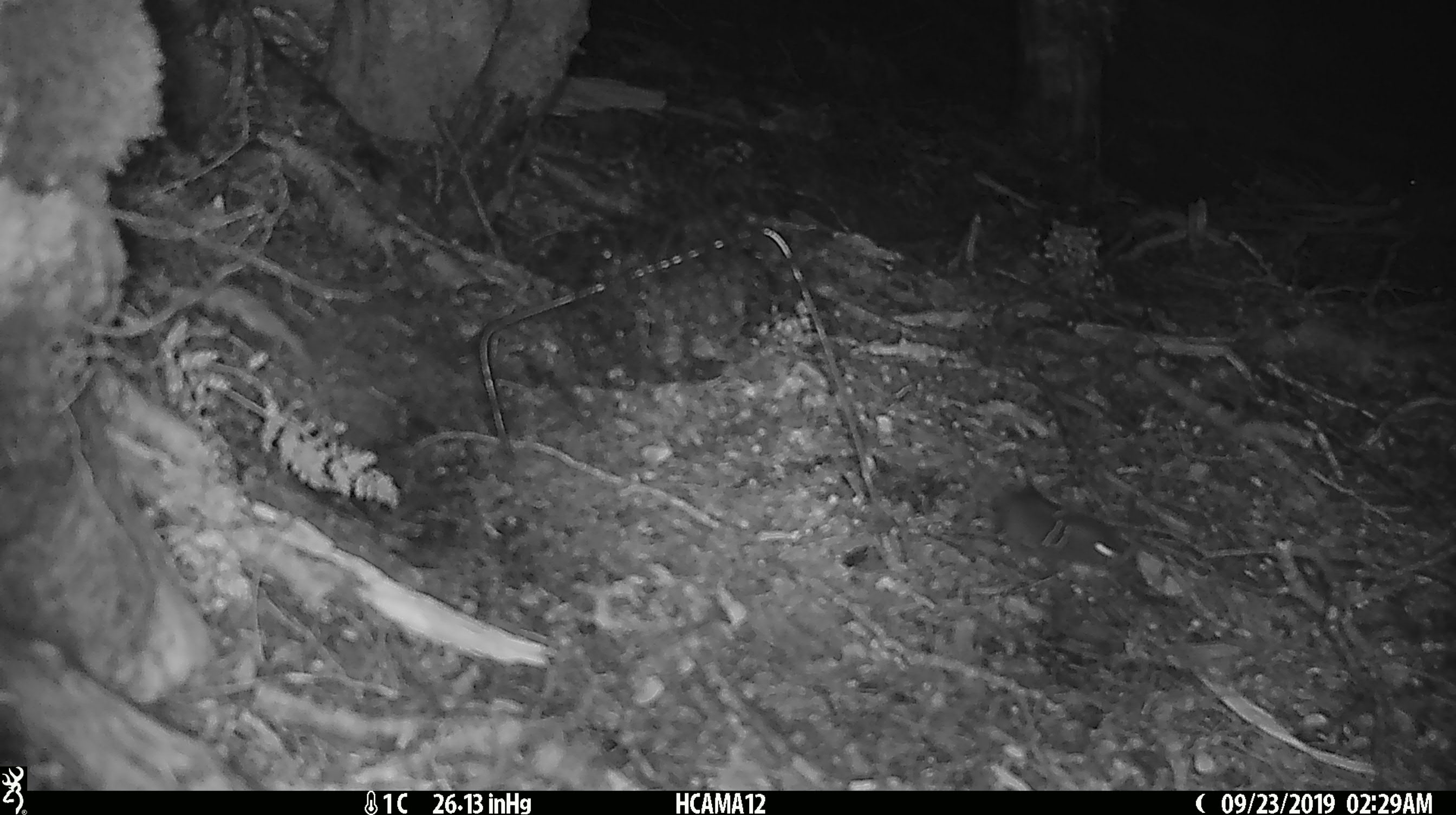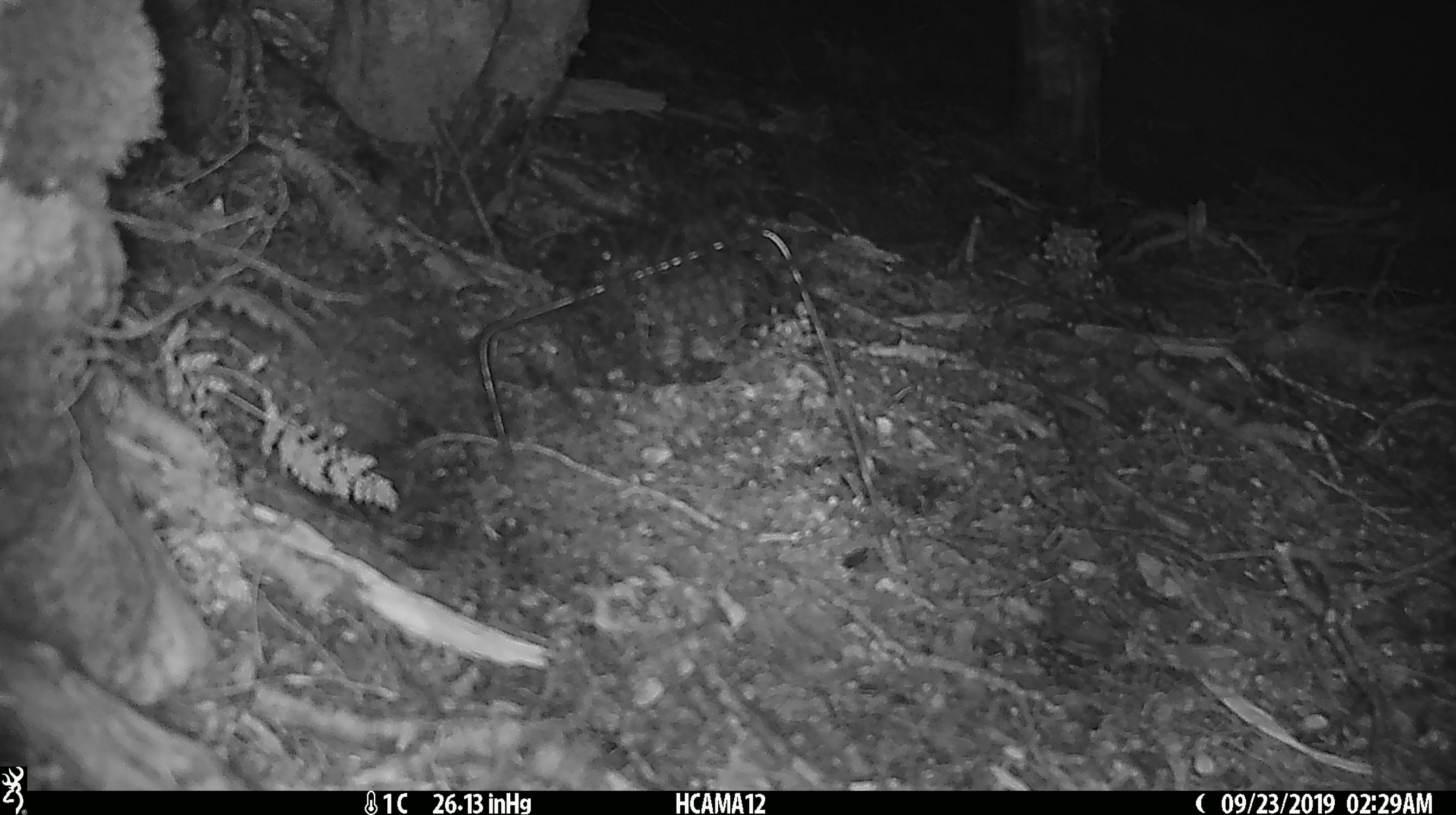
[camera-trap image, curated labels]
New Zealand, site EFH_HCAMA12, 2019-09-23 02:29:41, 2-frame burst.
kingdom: Animalia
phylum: Chordata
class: Mammalia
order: Rodentia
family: Muridae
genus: Mus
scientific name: Mus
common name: mouse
Mouse (Mus).